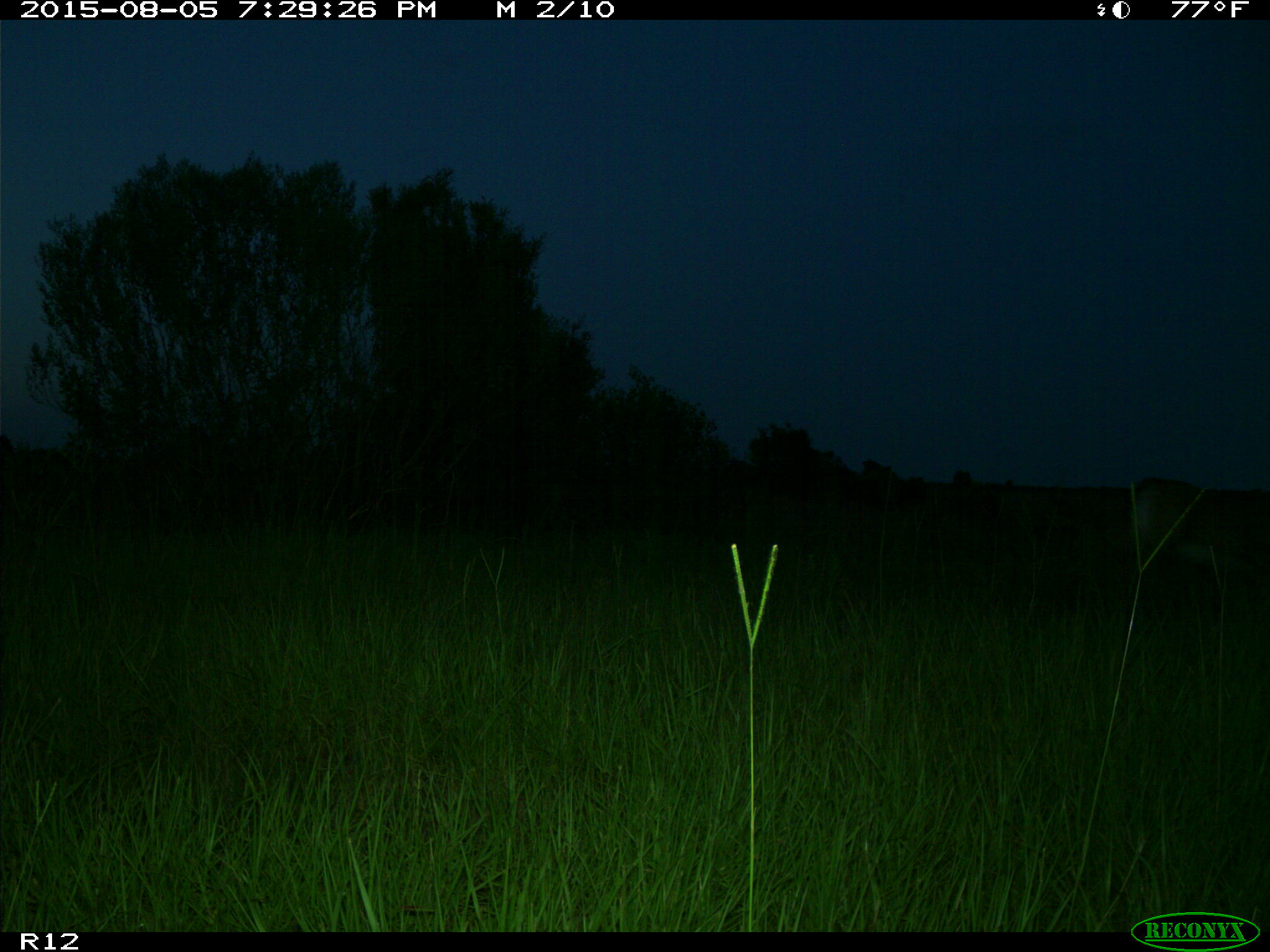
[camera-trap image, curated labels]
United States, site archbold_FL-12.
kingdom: Animalia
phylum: Chordata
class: Mammalia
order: Artiodactyla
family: Cervidae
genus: Odocoileus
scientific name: Odocoileus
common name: deer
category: unidentified deer